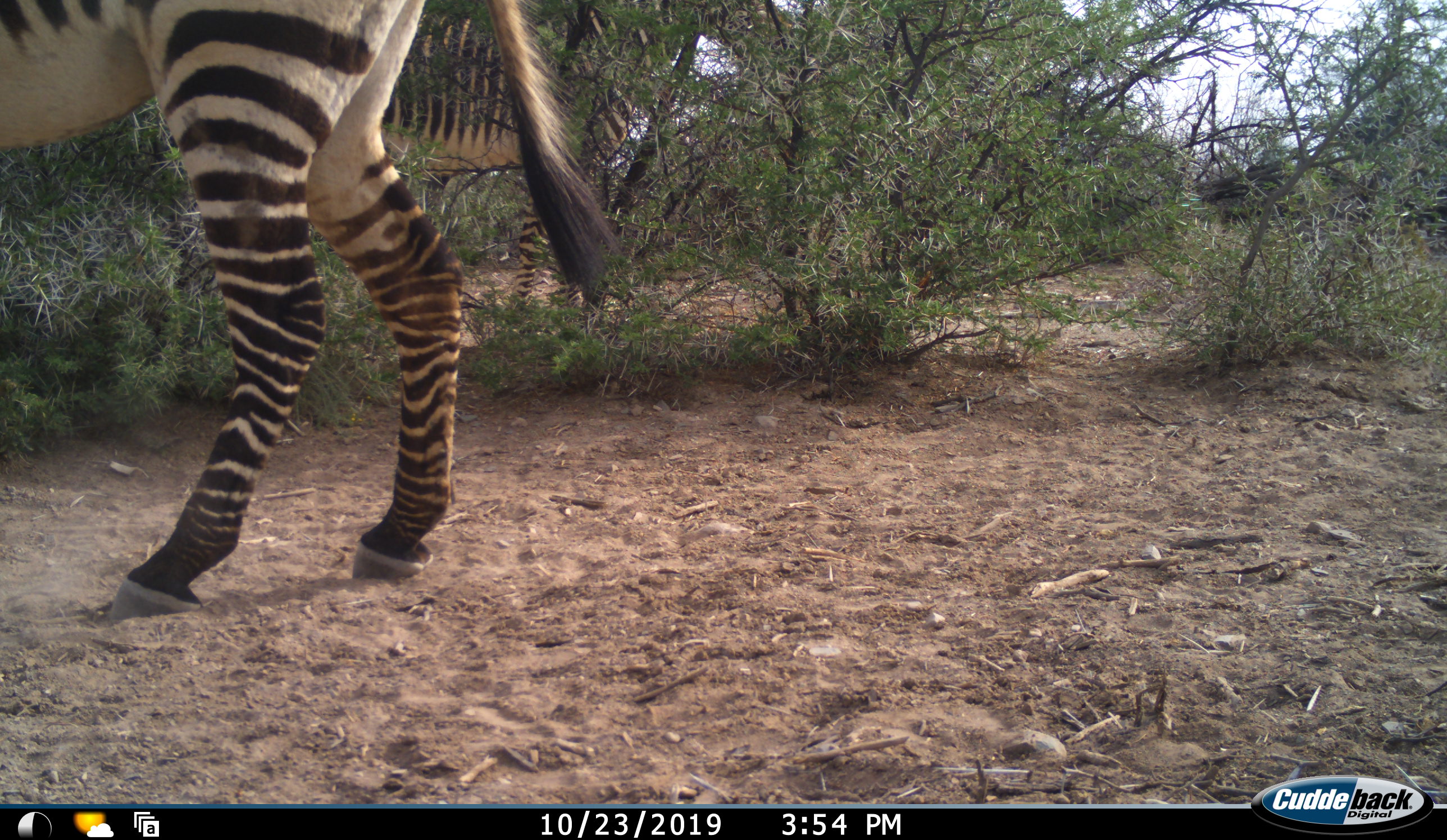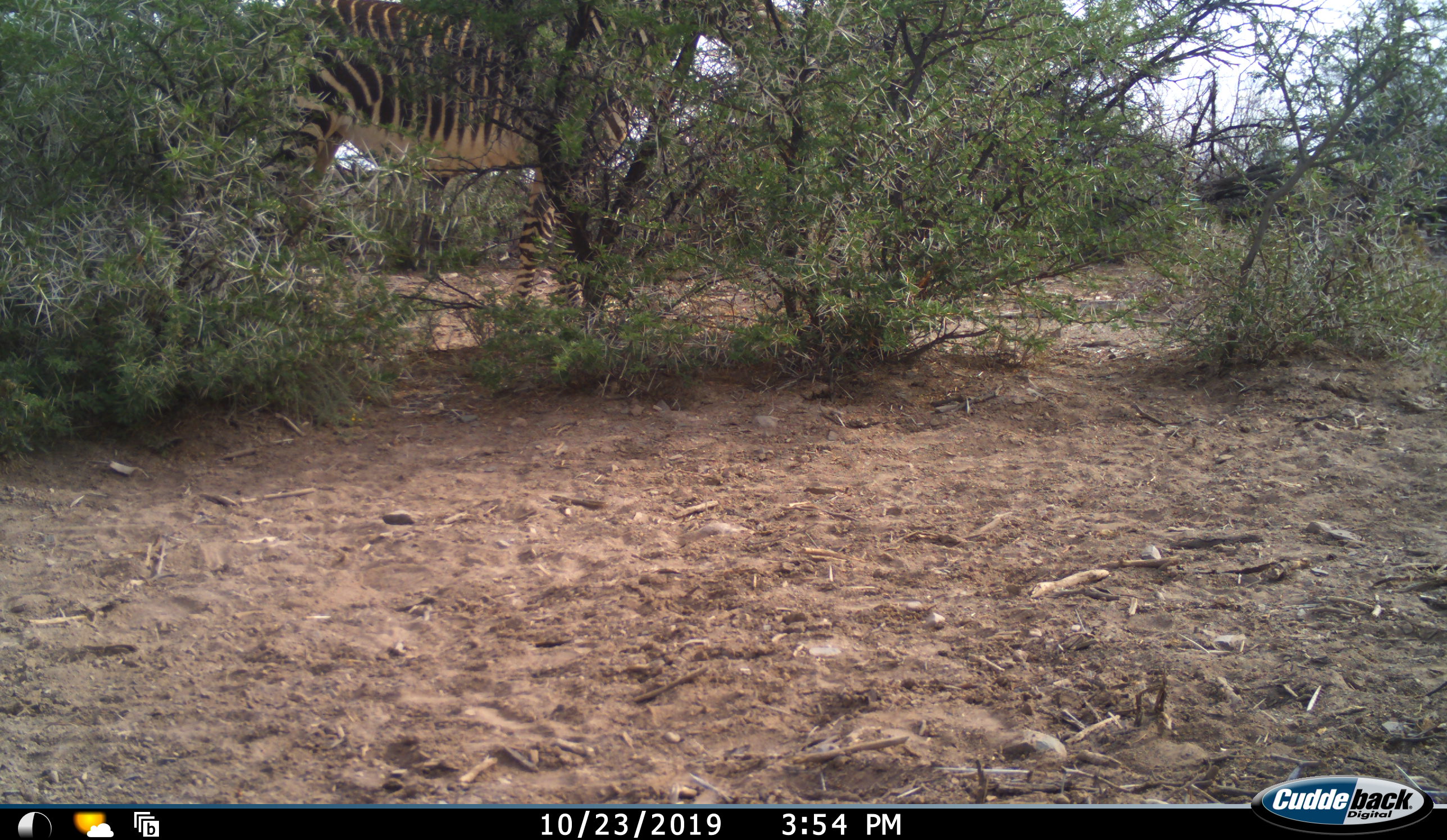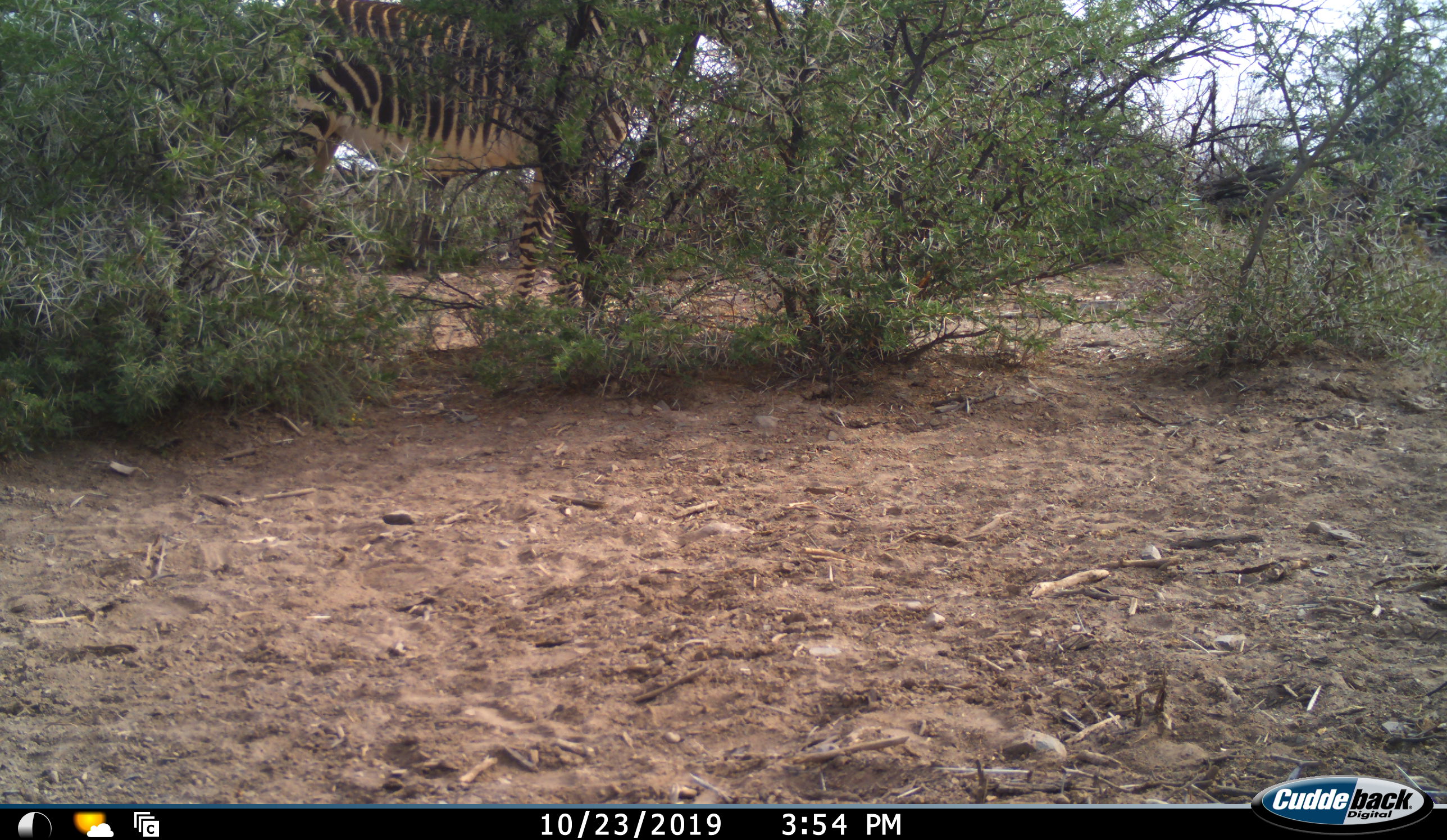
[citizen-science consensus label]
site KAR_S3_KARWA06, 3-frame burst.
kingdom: Animalia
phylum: Chordata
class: Mammalia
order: Perissodactyla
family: Equidae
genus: Equus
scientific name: Equus zebra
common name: mountain zebra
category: zebramountain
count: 2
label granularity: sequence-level